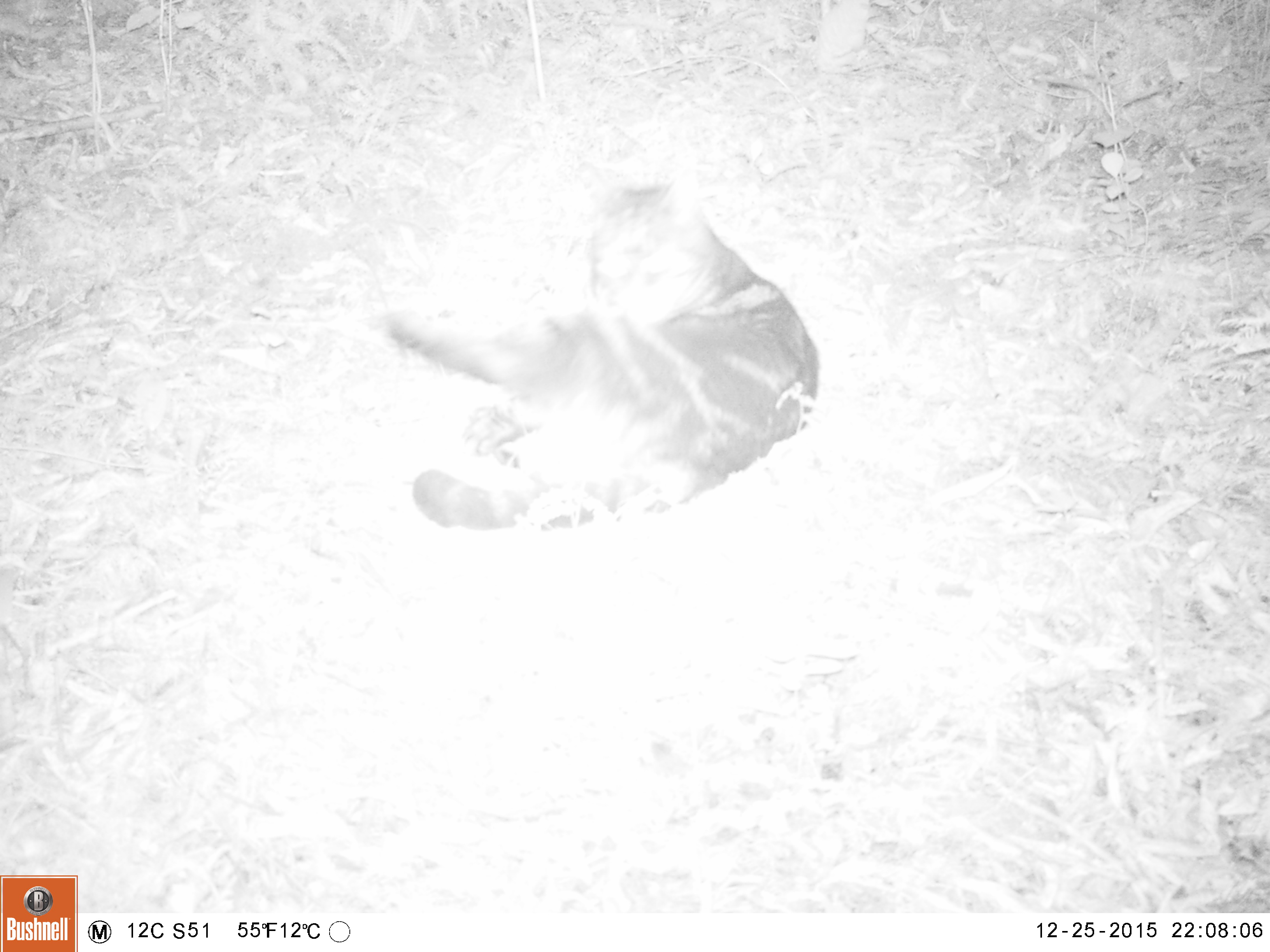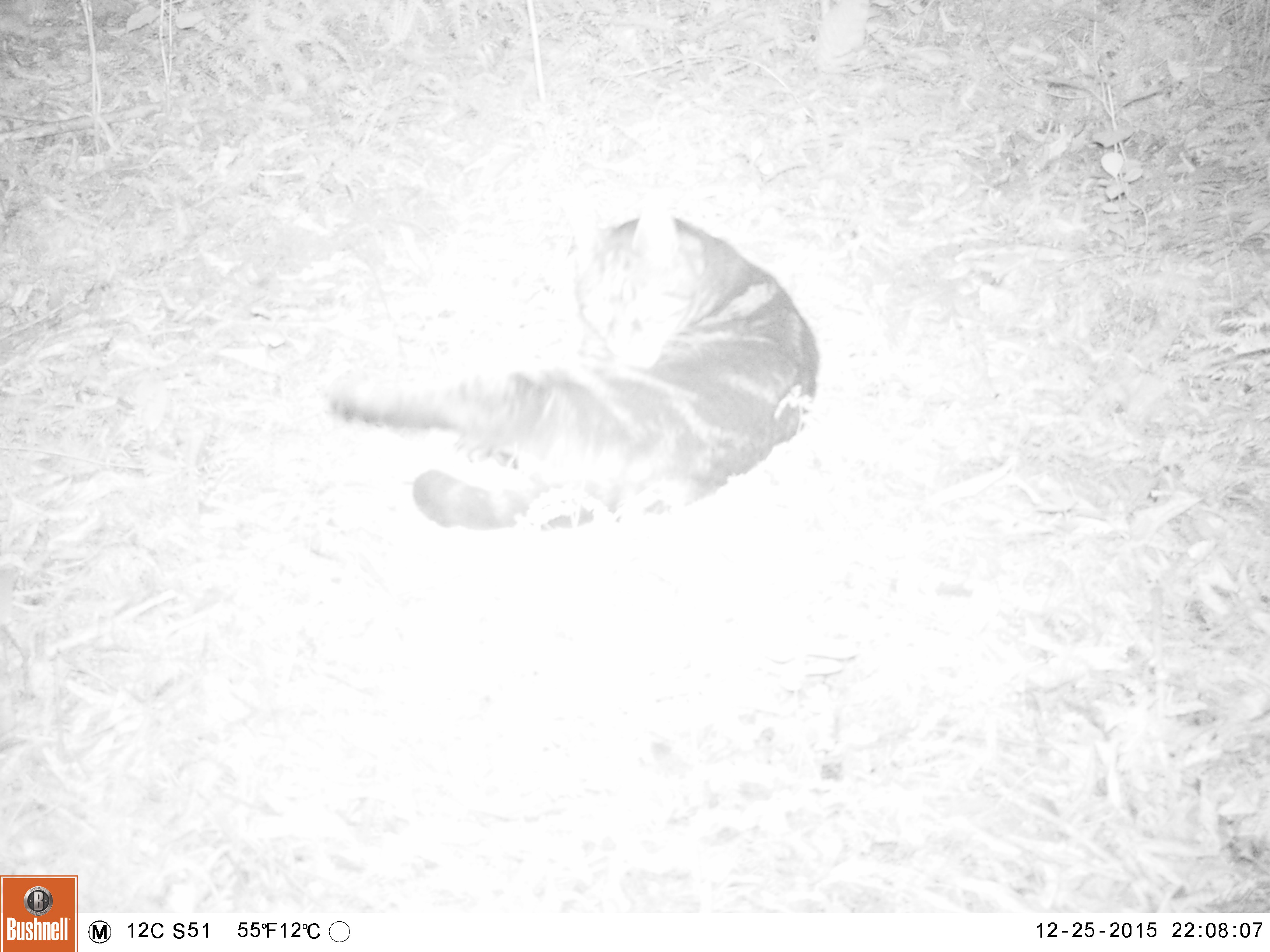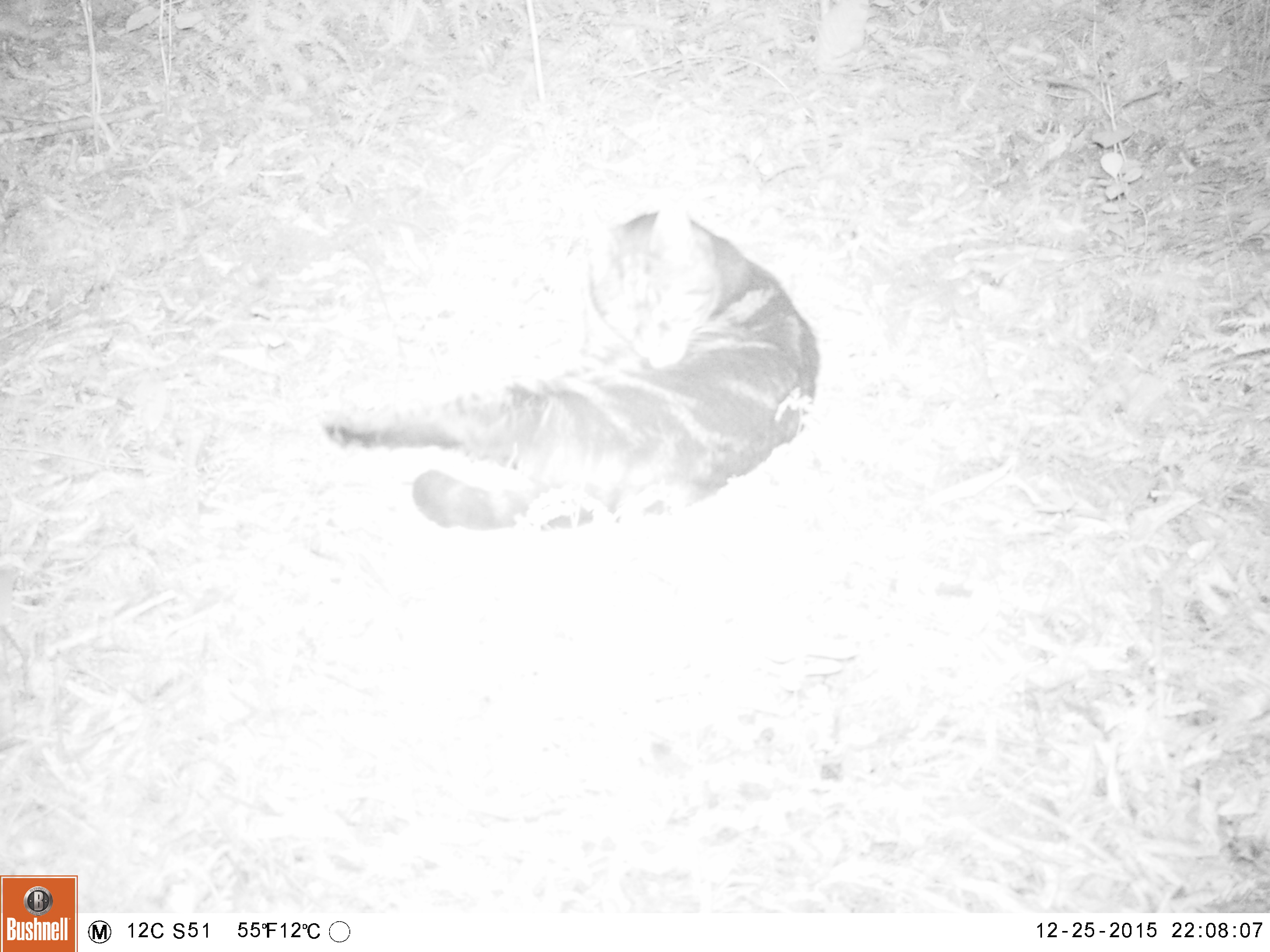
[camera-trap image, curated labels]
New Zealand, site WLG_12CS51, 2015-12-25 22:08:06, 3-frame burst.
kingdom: Animalia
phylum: Chordata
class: Mammalia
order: Carnivora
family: Felidae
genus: Felis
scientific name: Felis catus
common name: domestic cat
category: cat